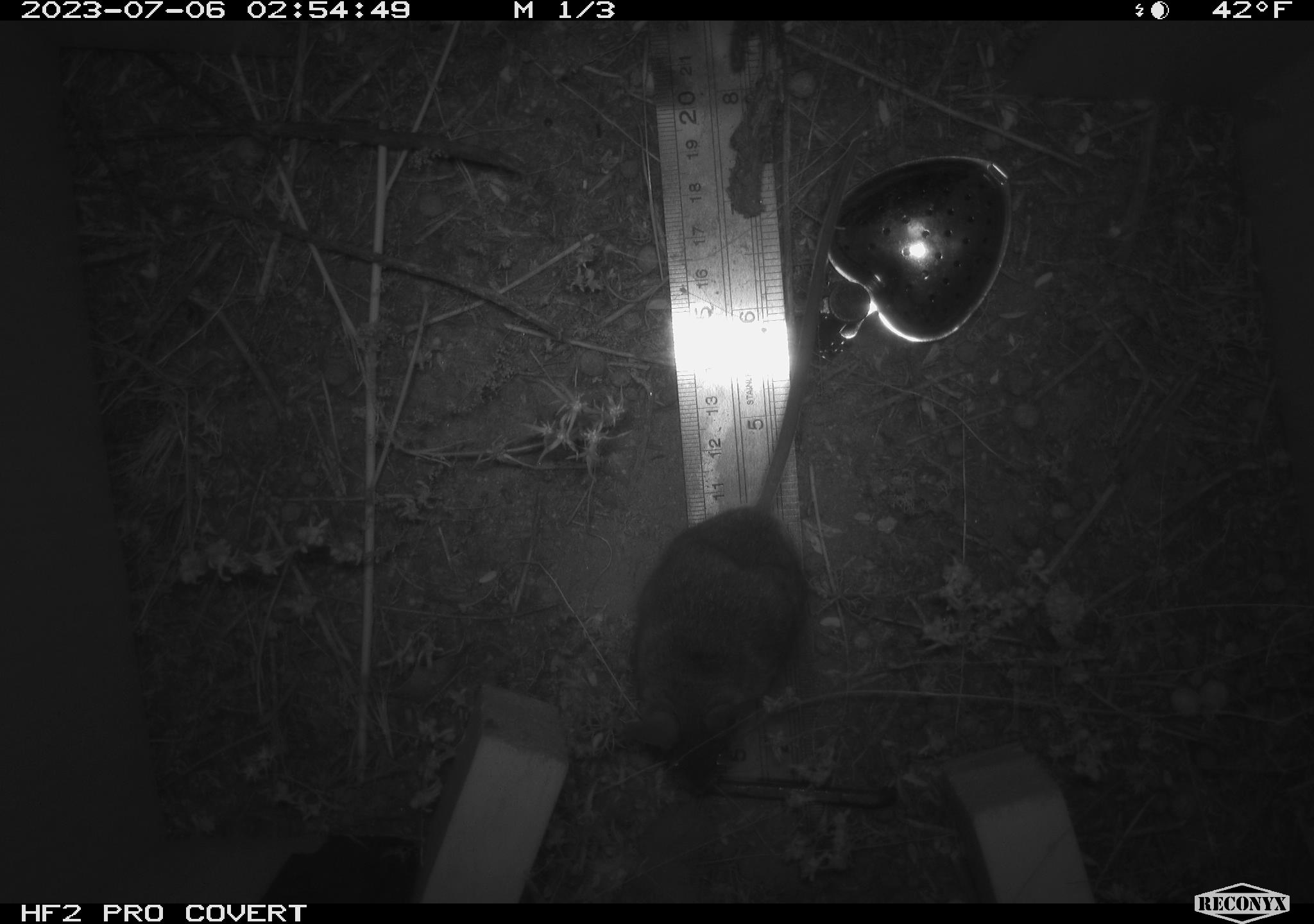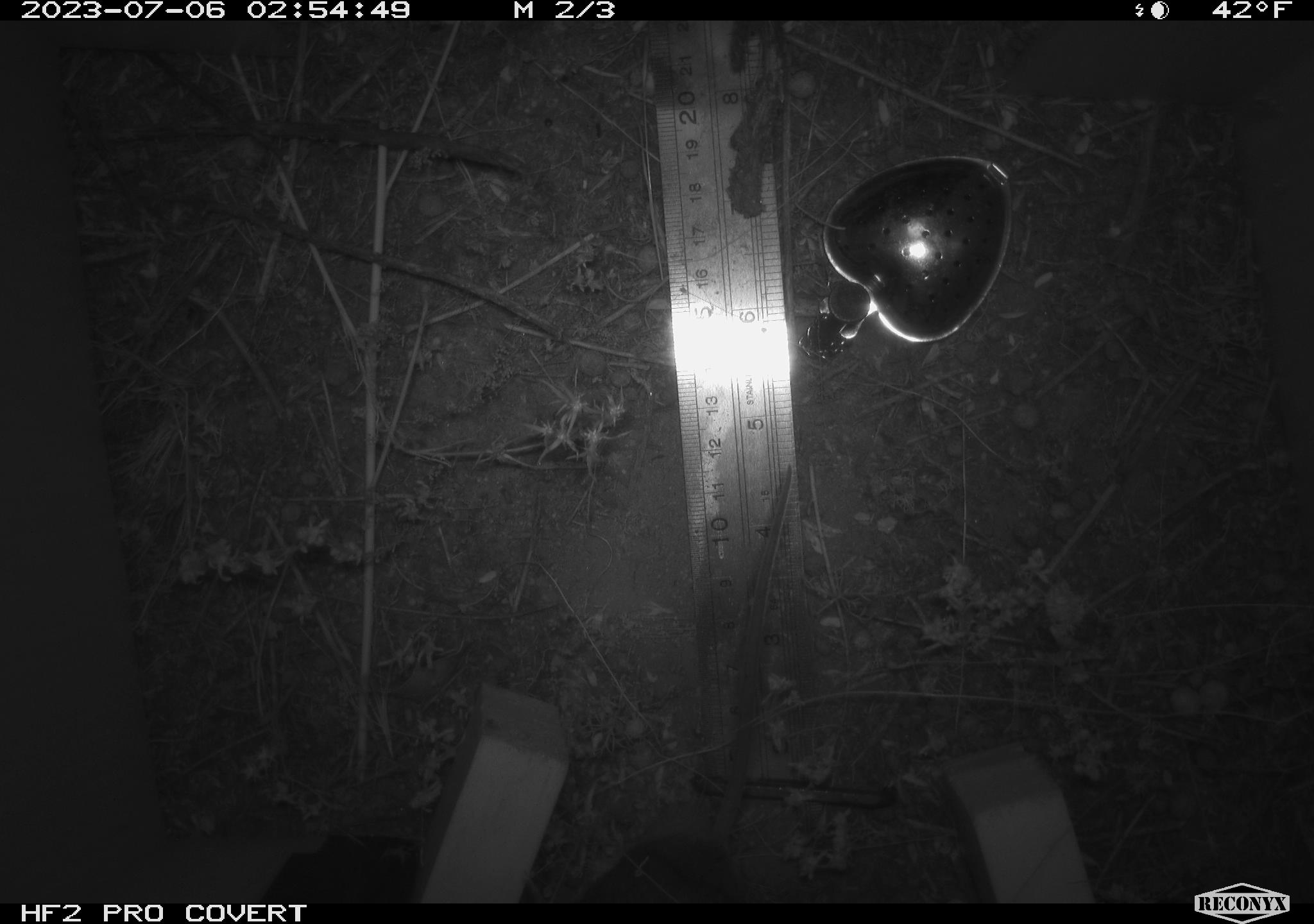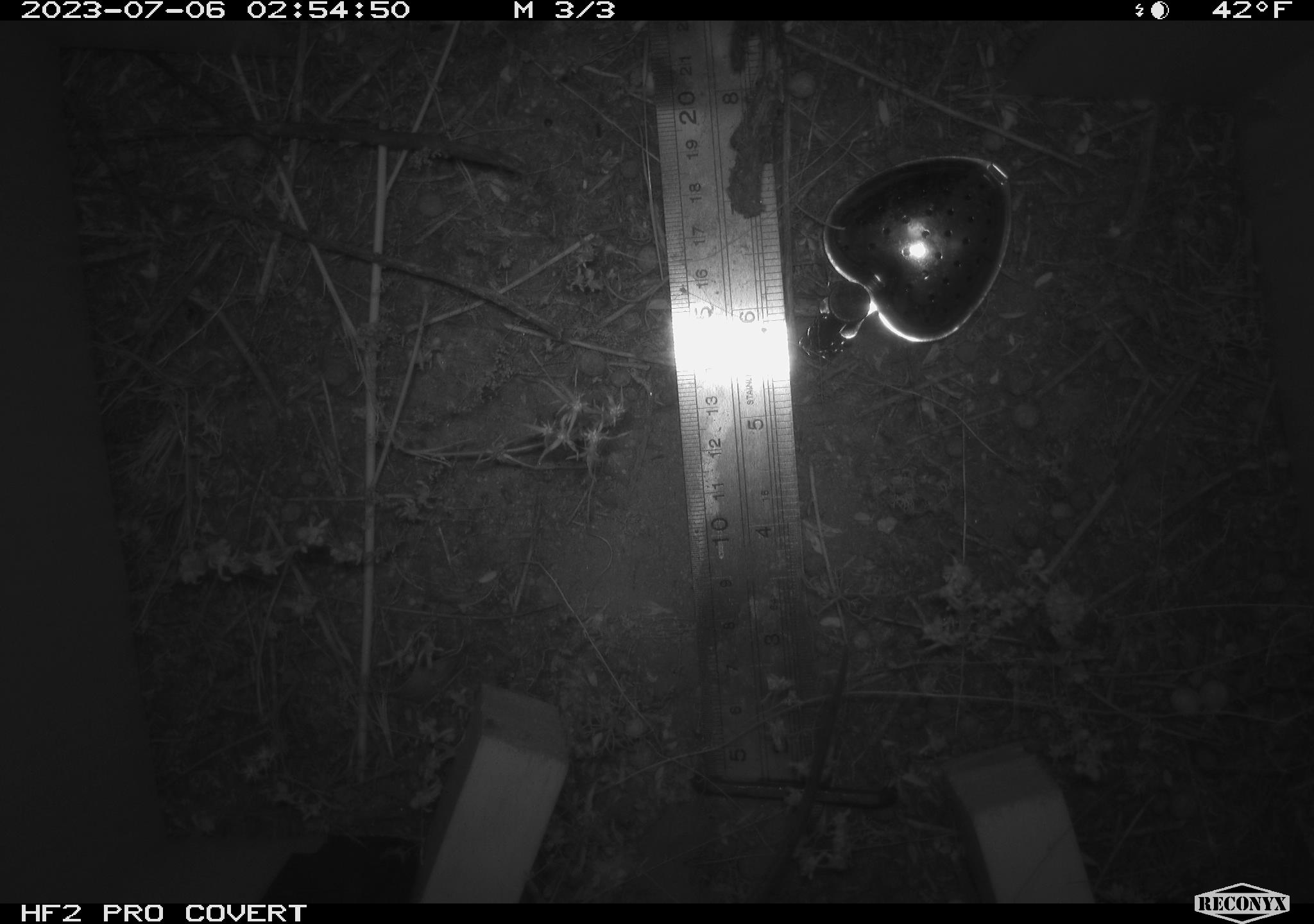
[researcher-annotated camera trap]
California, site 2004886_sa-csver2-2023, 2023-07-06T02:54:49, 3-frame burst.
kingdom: Animalia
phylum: Chordata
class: Mammalia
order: Rodentia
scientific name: Rodentia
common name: mouse species